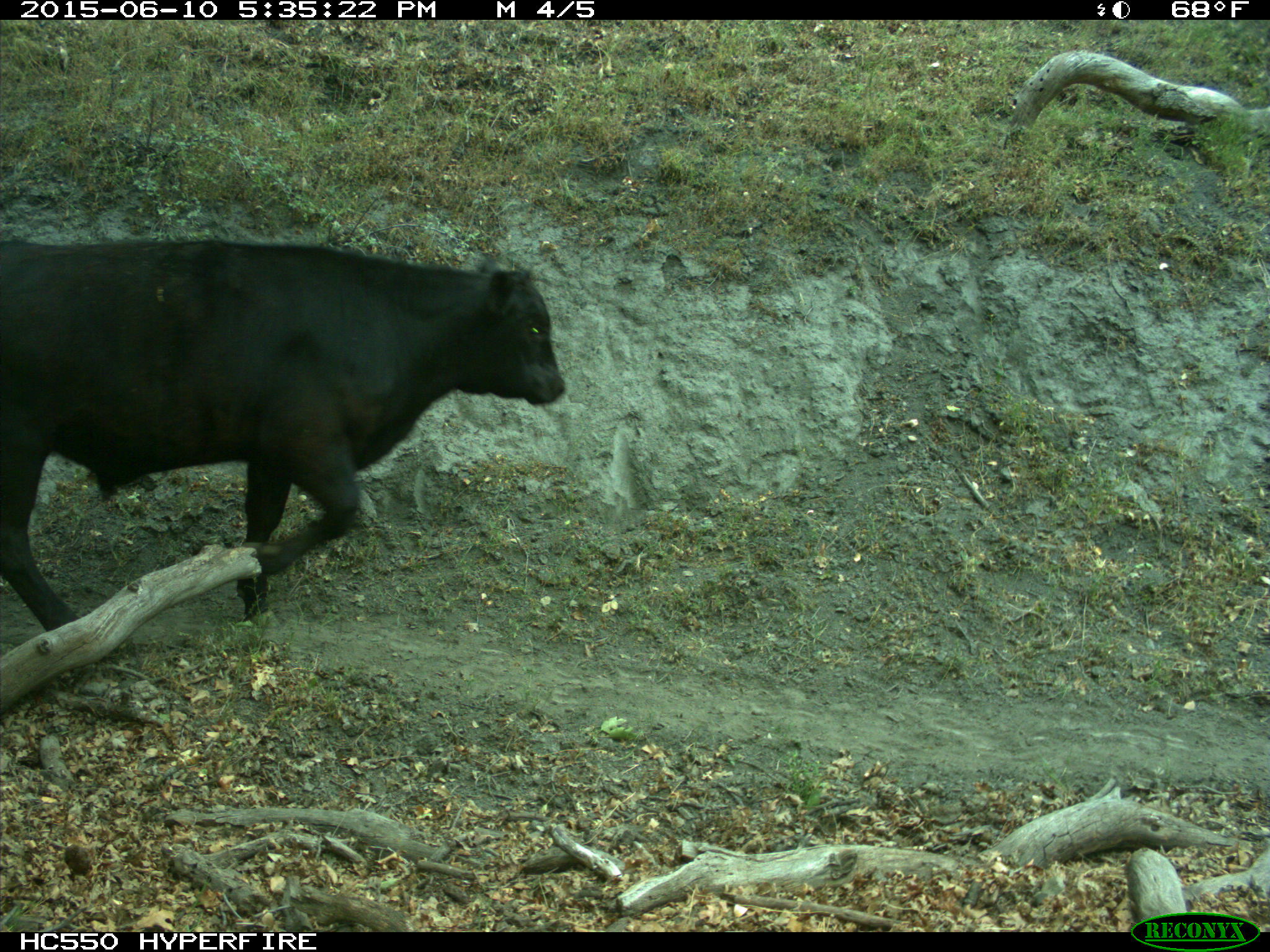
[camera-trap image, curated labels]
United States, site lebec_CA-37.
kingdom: Animalia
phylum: Chordata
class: Mammalia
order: Artiodactyla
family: Bovidae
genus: Bos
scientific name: Bos taurus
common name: domestic cow